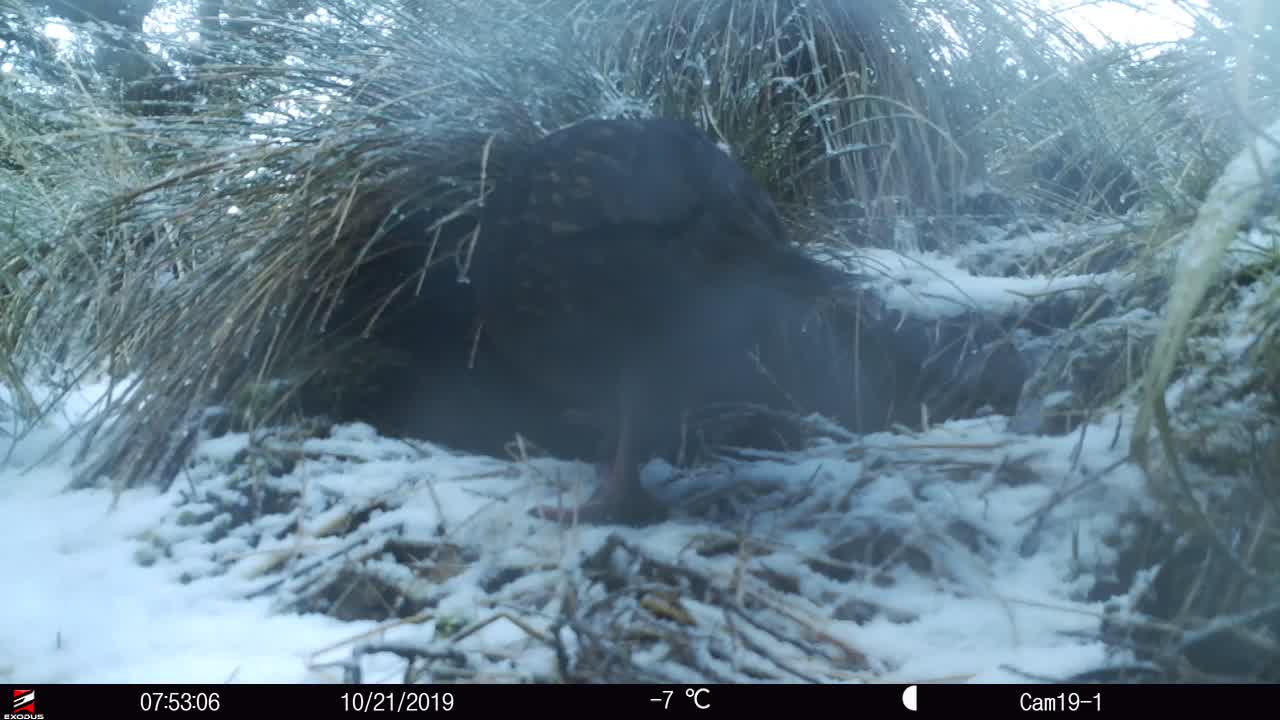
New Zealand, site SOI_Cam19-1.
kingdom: Animalia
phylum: Chordata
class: Aves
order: Gruiformes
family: Rallidae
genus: Gallirallus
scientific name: Gallirallus australis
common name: weka